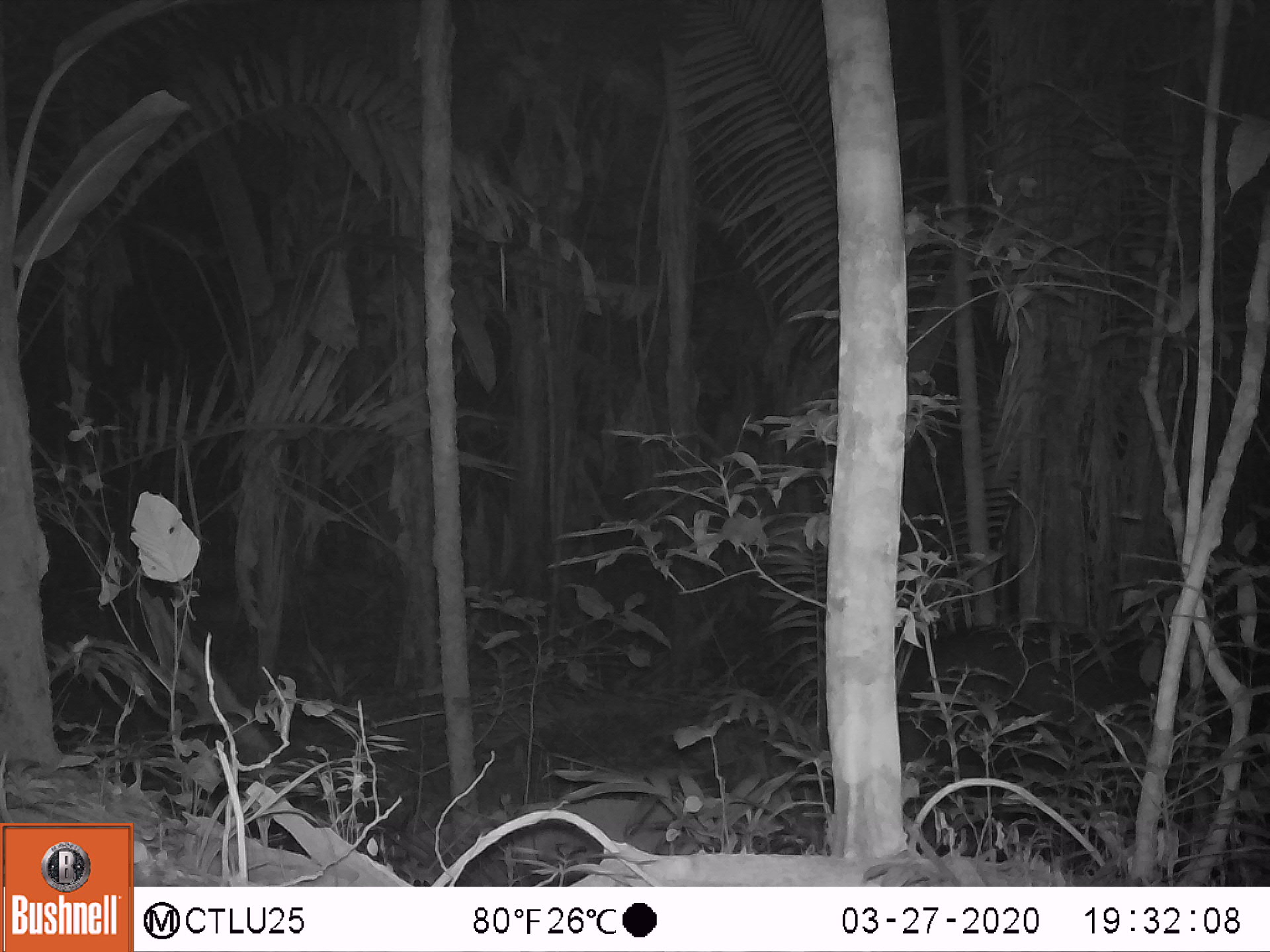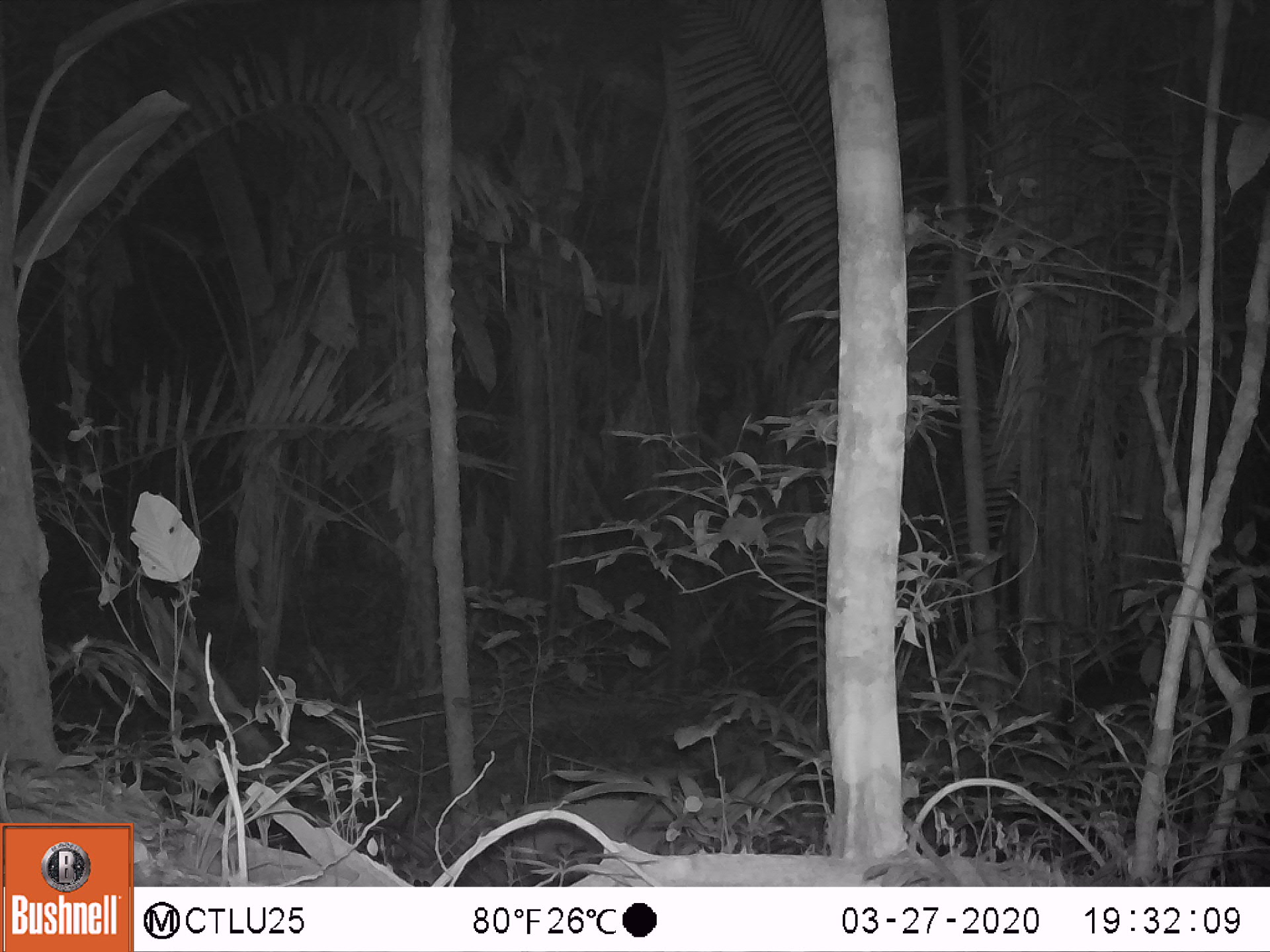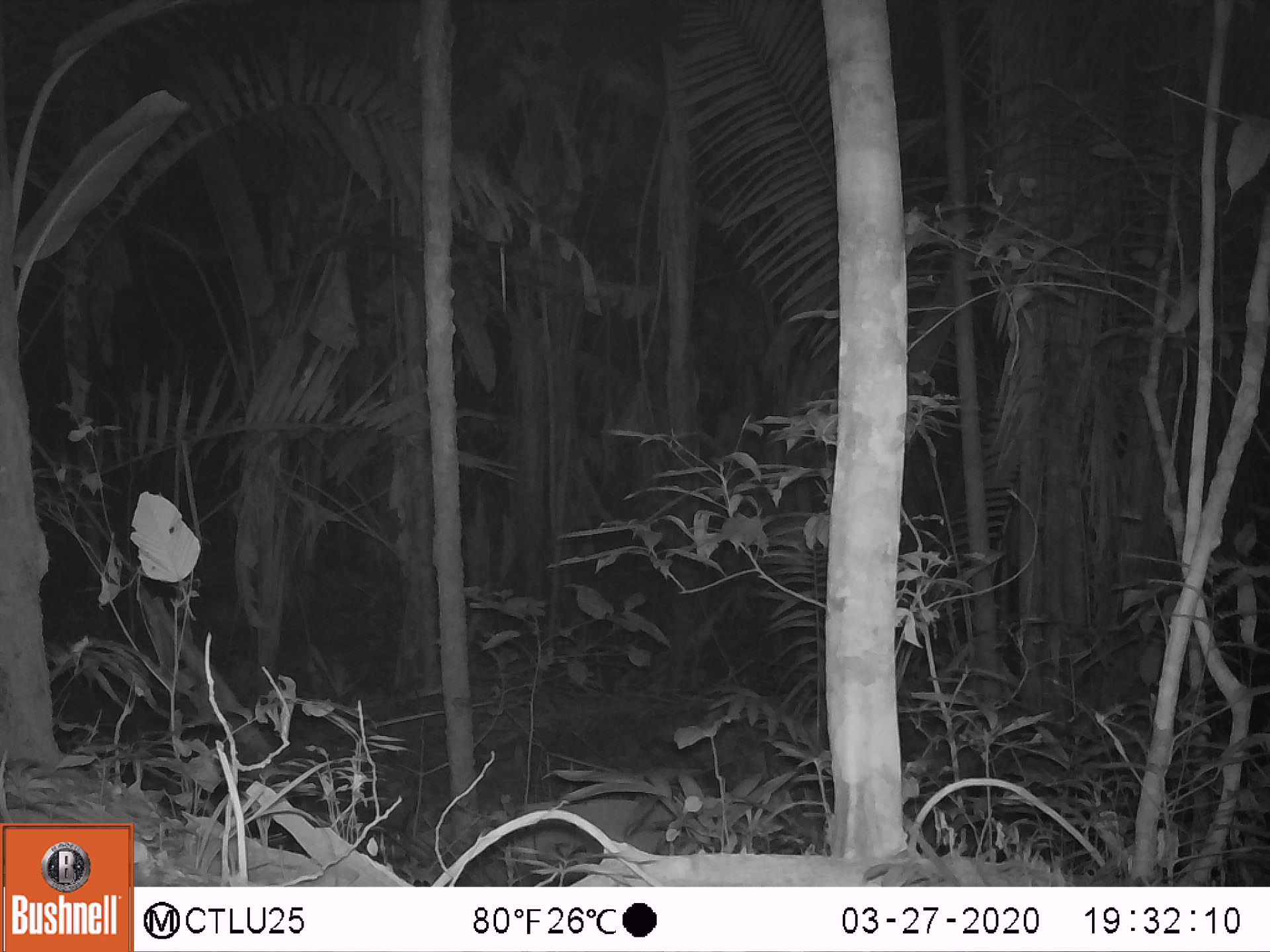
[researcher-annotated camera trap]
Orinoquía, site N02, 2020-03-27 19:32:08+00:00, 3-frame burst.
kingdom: Animalia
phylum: Chordata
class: Mammalia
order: Perissodactyla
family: Tapiridae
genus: Tapirus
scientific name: Tapirus terrestris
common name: lowland tapir